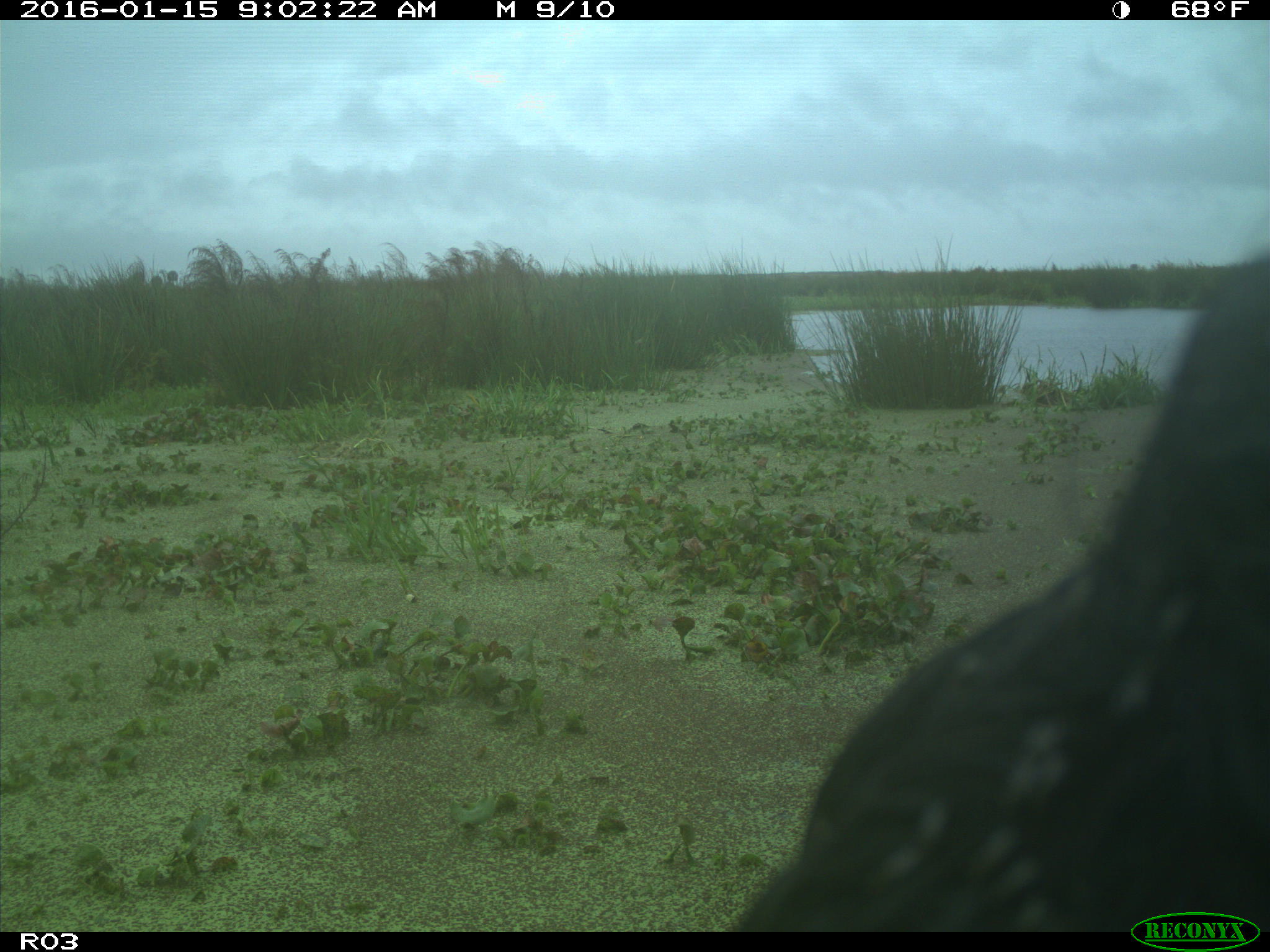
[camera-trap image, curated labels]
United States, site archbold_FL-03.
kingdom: Animalia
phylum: Chordata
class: Mammalia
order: Artiodactyla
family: Bovidae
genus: Bos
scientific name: Bos taurus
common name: domestic cow